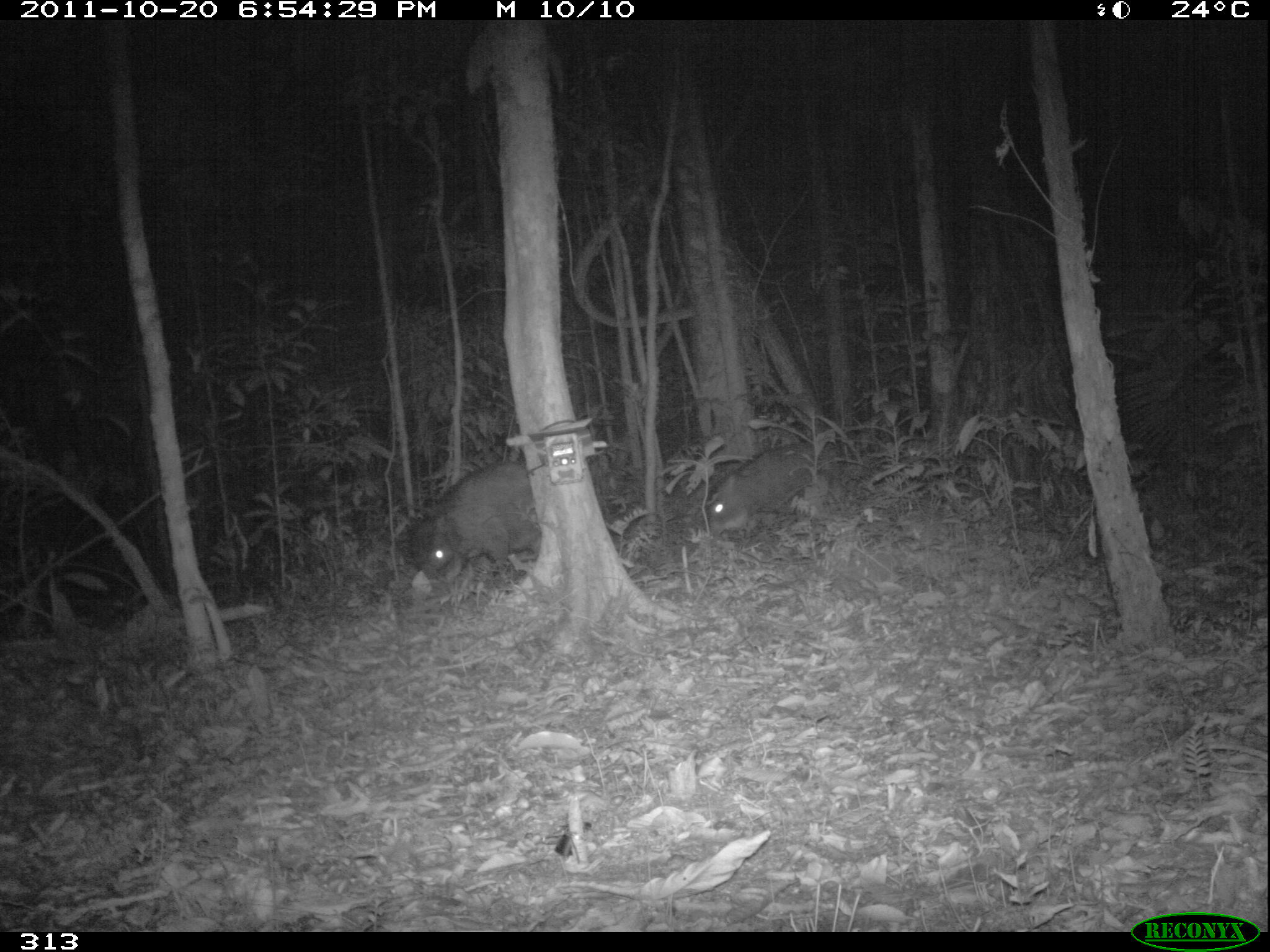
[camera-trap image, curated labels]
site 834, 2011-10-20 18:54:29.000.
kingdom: Animalia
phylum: Chordata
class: Mammalia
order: Artiodactyla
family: Tayassuidae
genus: Tayassu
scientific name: Tayassu pecari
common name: white-lipped peccary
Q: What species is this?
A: Tayassu pecari (white-lipped peccary).